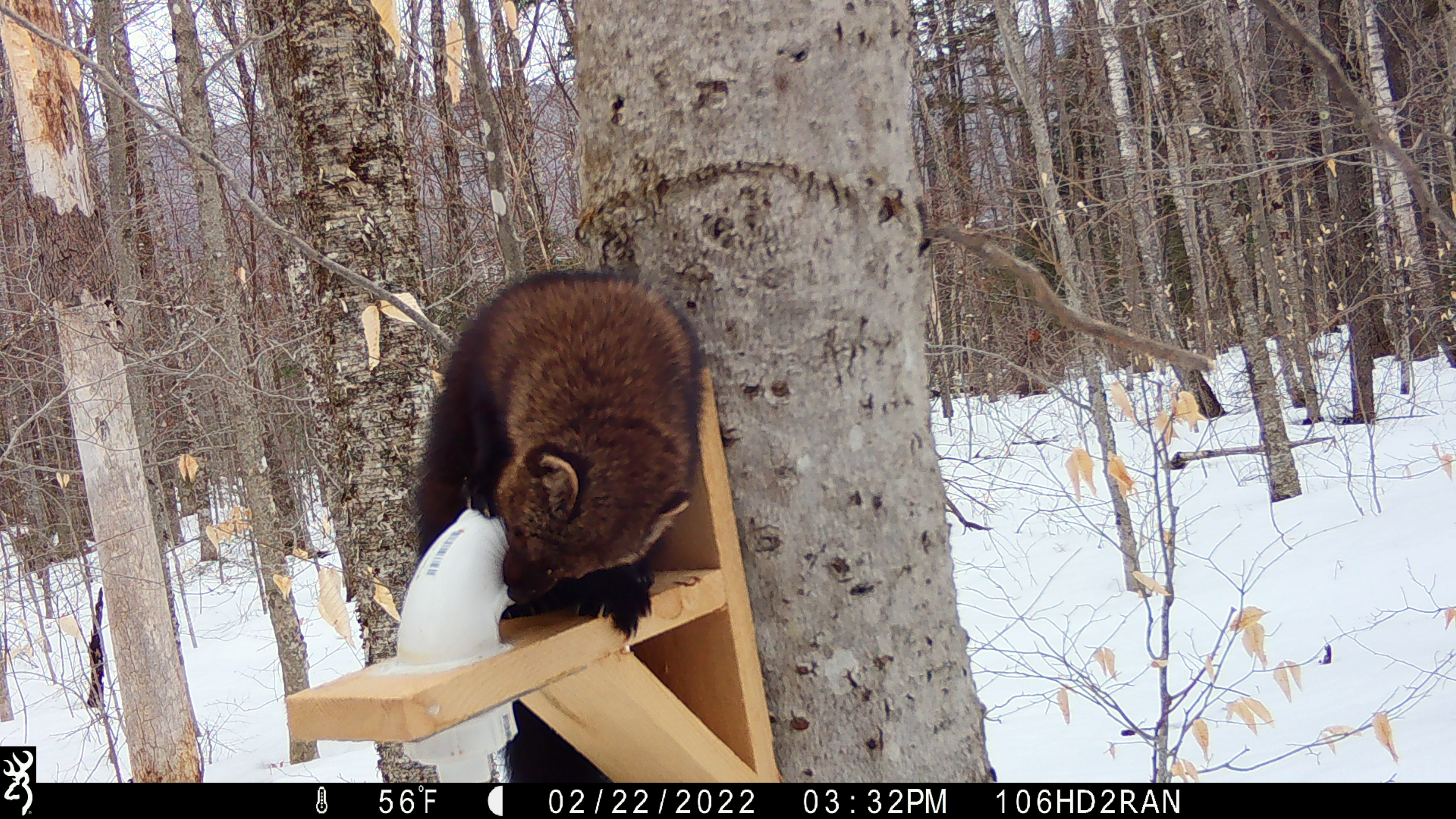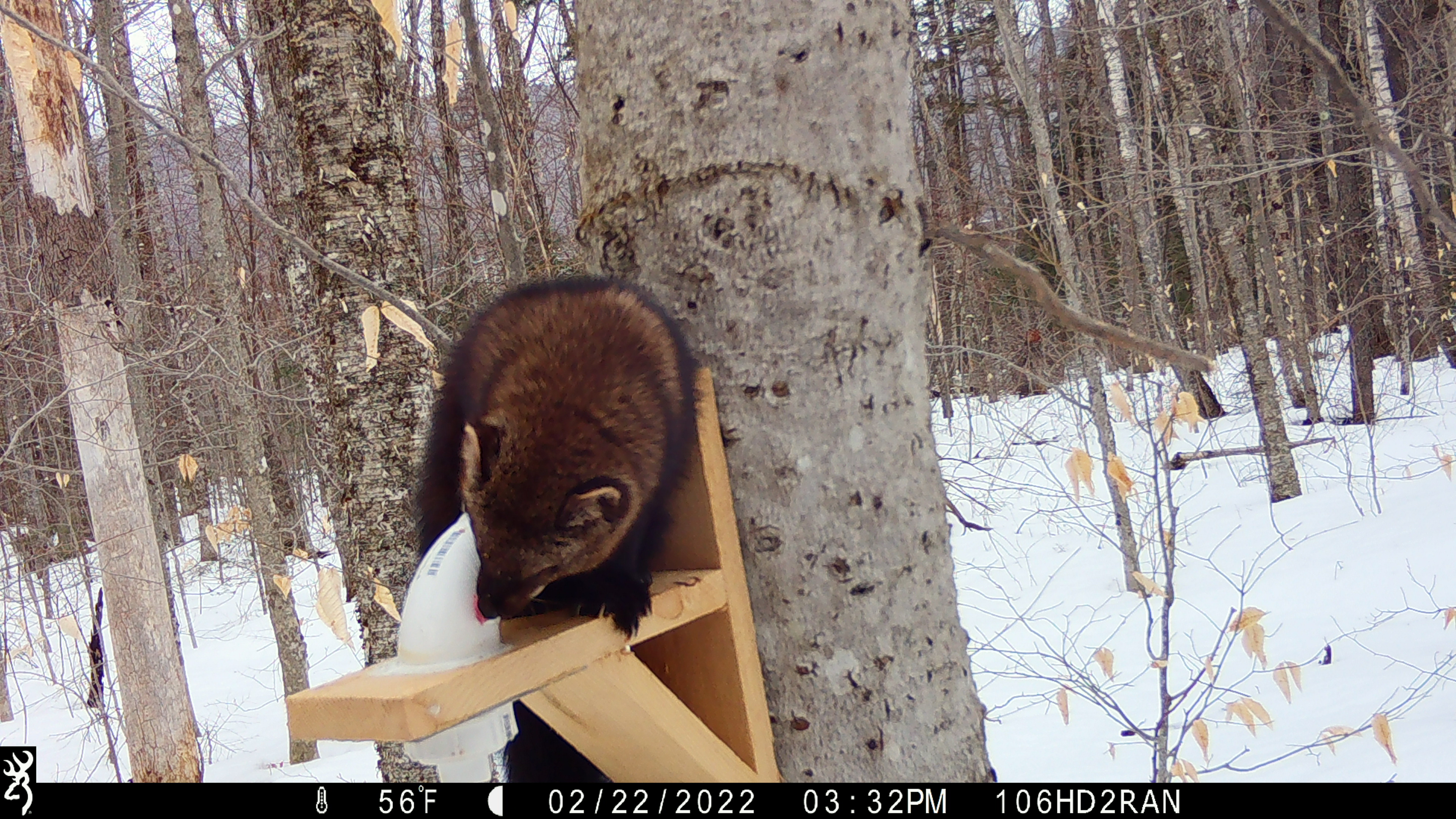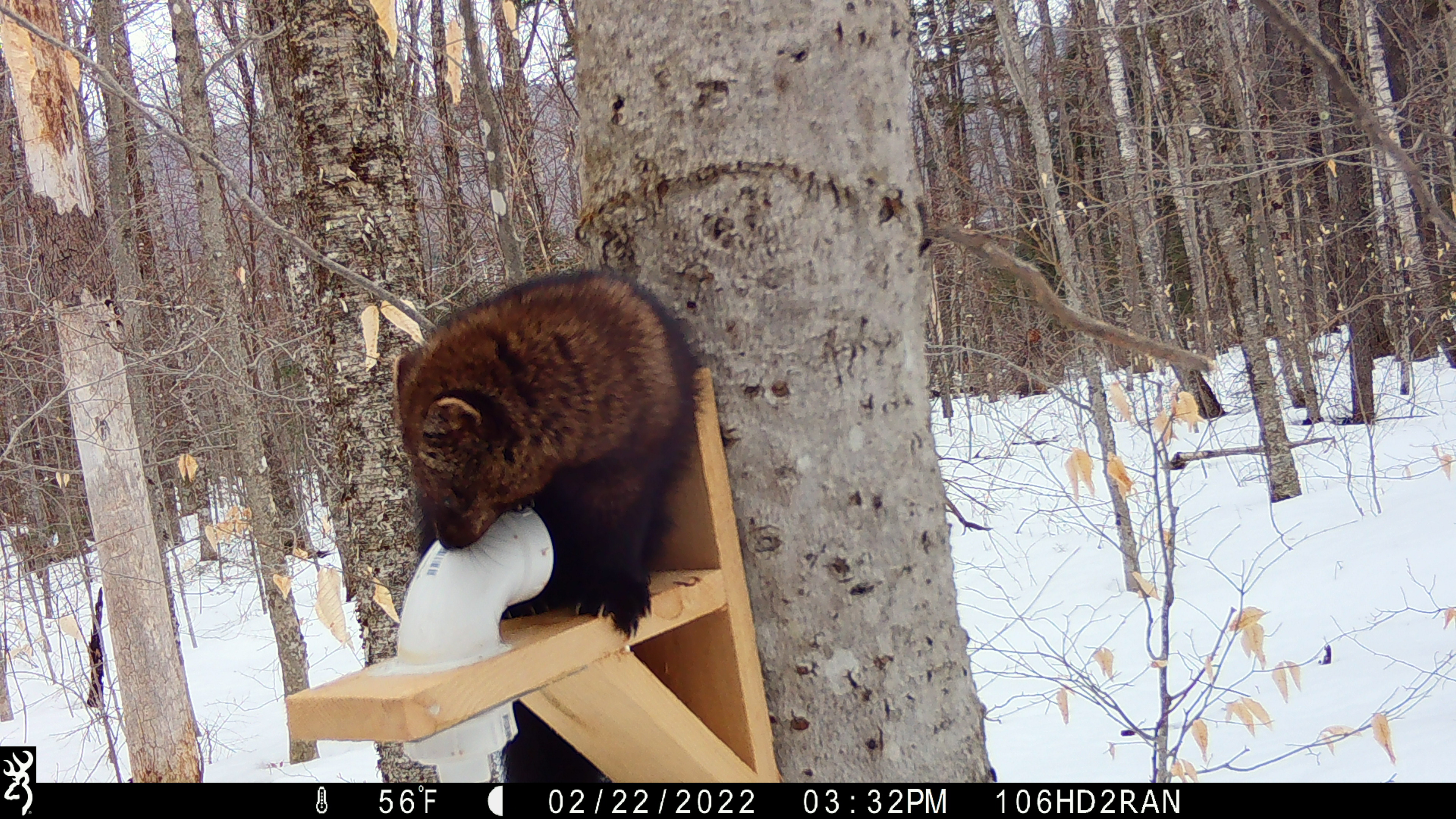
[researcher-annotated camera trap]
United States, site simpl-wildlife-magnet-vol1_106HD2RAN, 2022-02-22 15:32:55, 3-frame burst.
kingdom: Animalia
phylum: Chordata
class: Mammalia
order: Carnivora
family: Mustelidae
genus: Pekania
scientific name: Pekania pennanti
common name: fisher